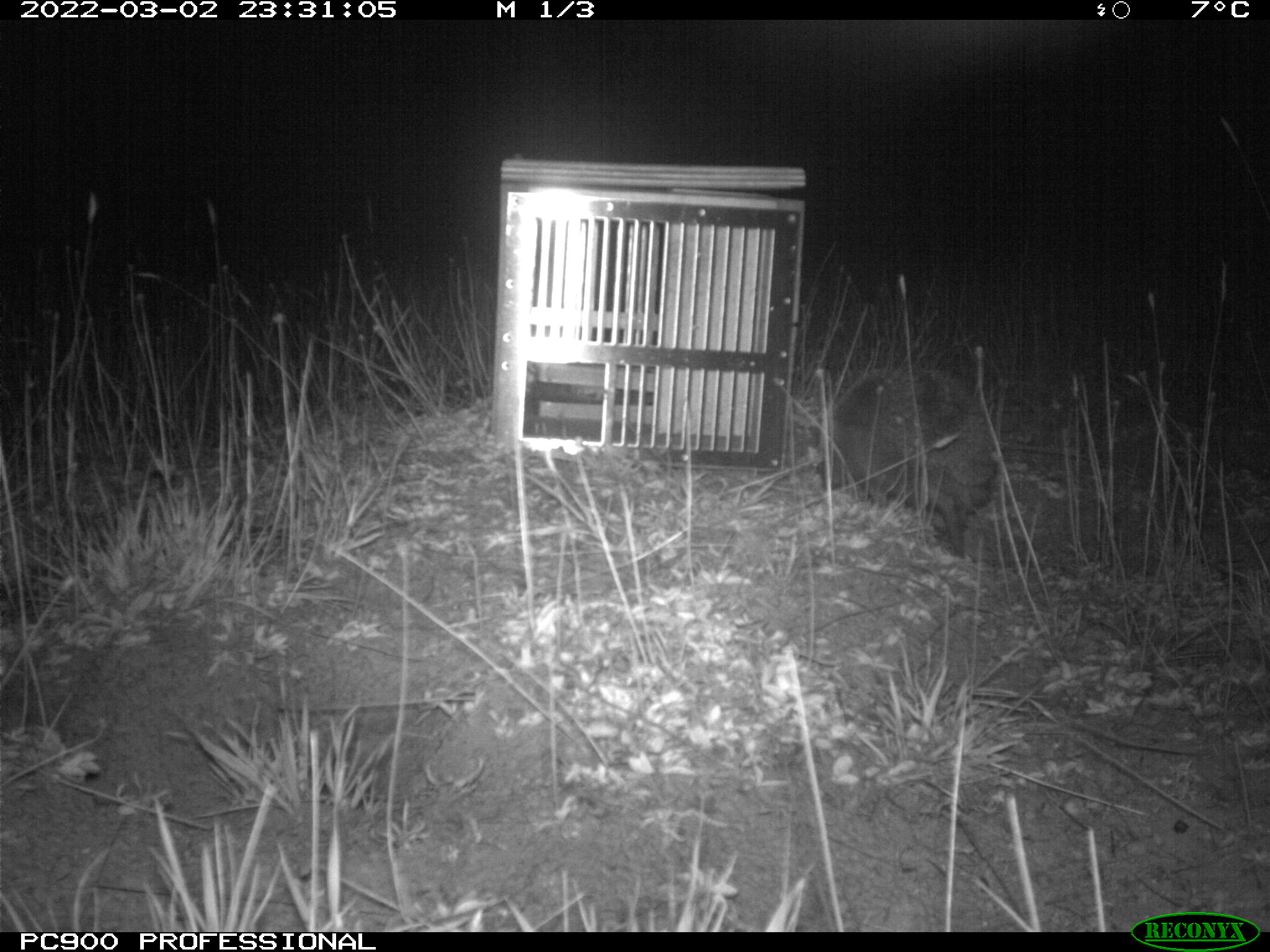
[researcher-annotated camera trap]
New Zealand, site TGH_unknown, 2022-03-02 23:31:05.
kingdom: Animalia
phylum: Chordata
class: Mammalia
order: Eulipotyphla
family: Erinaceidae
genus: Erinaceus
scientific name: Erinaceus europaeus europaeus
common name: european hedgehog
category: hedgehog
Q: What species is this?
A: Hedgehog (european hedgehog) (Erinaceus europaeus europaeus).